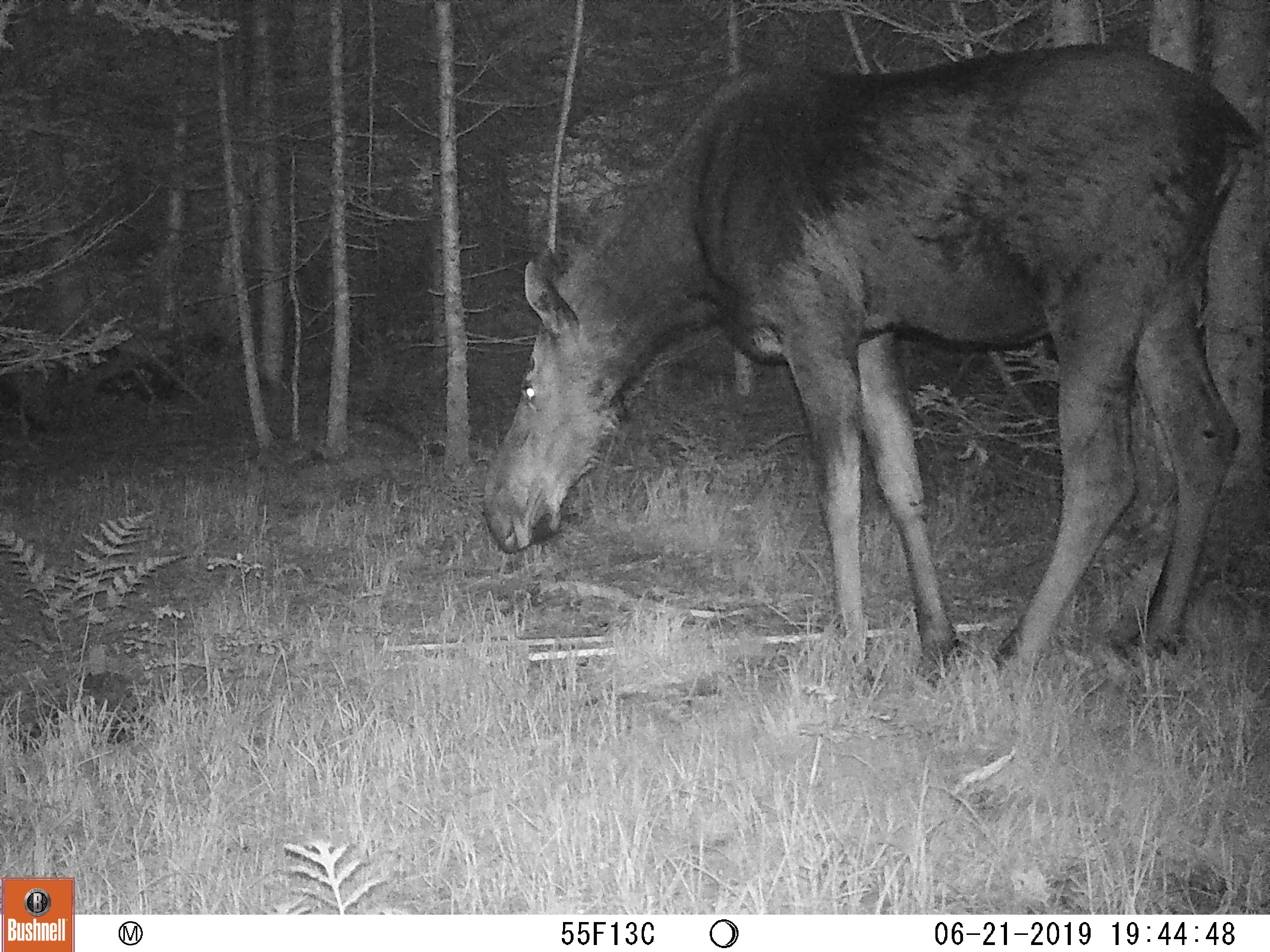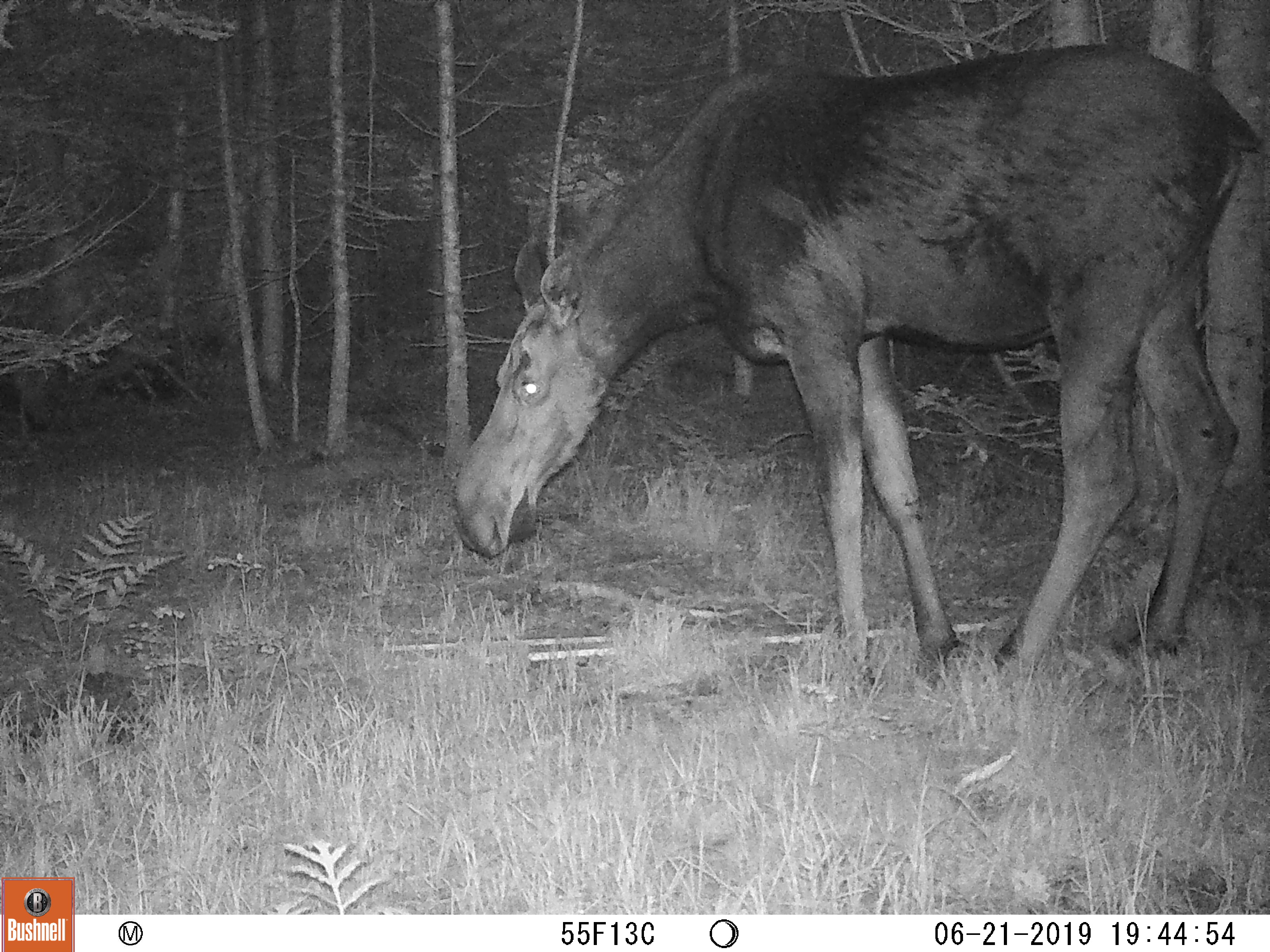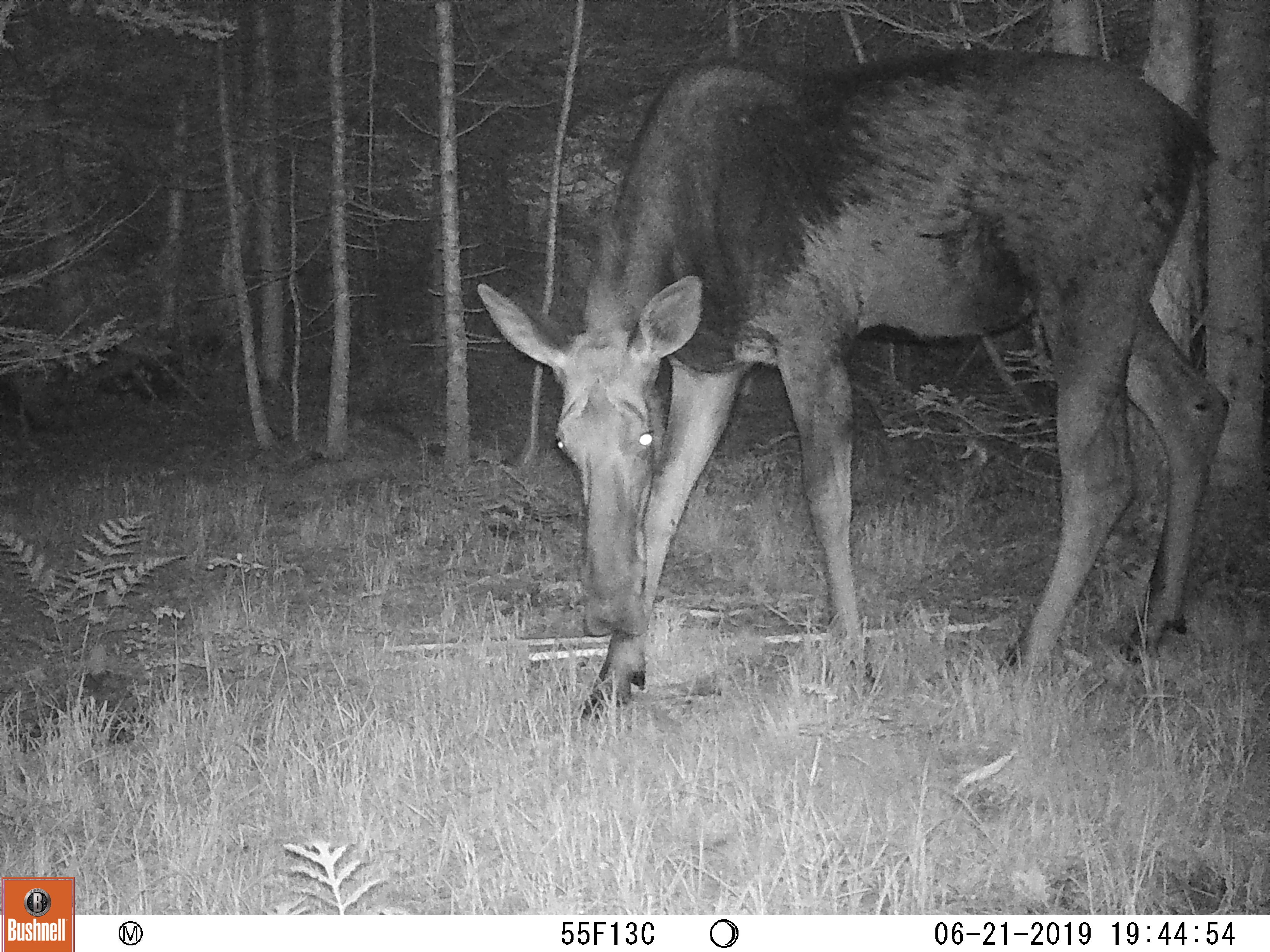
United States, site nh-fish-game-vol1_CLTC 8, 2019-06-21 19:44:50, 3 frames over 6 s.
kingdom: Animalia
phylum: Chordata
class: Mammalia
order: Artiodactyla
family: Cervidae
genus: Alces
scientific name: Alces alces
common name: moose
Moose (Alces alces).